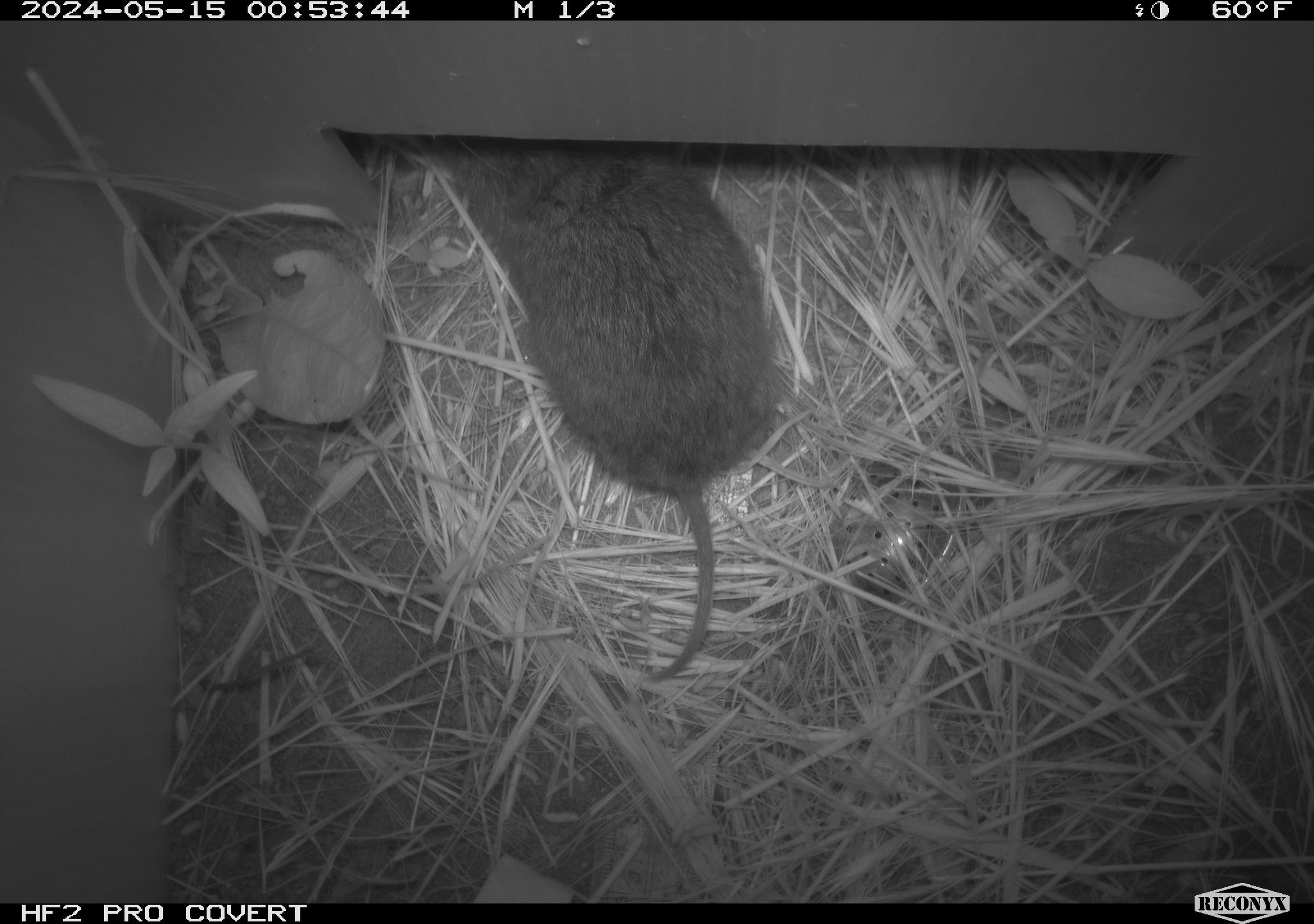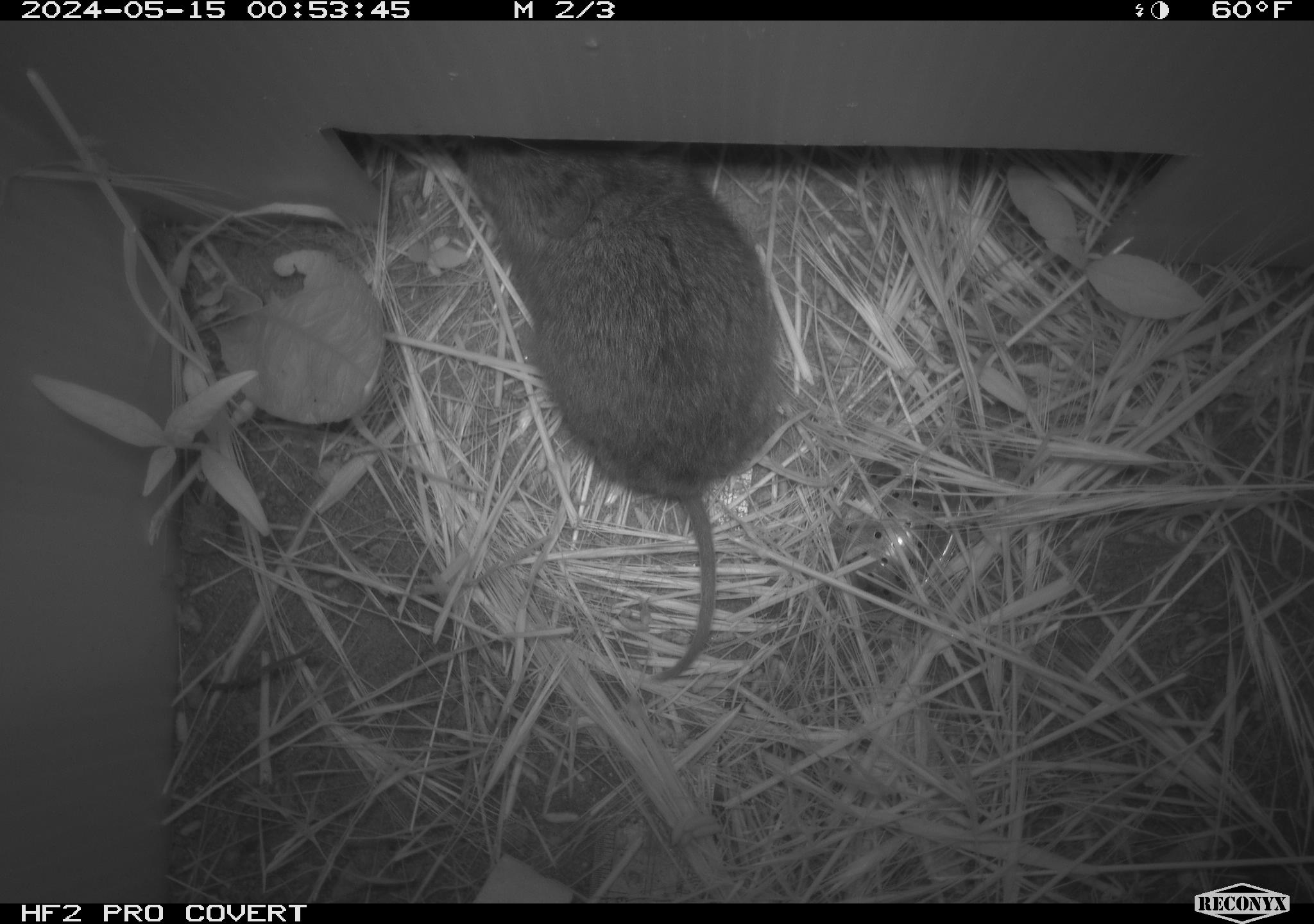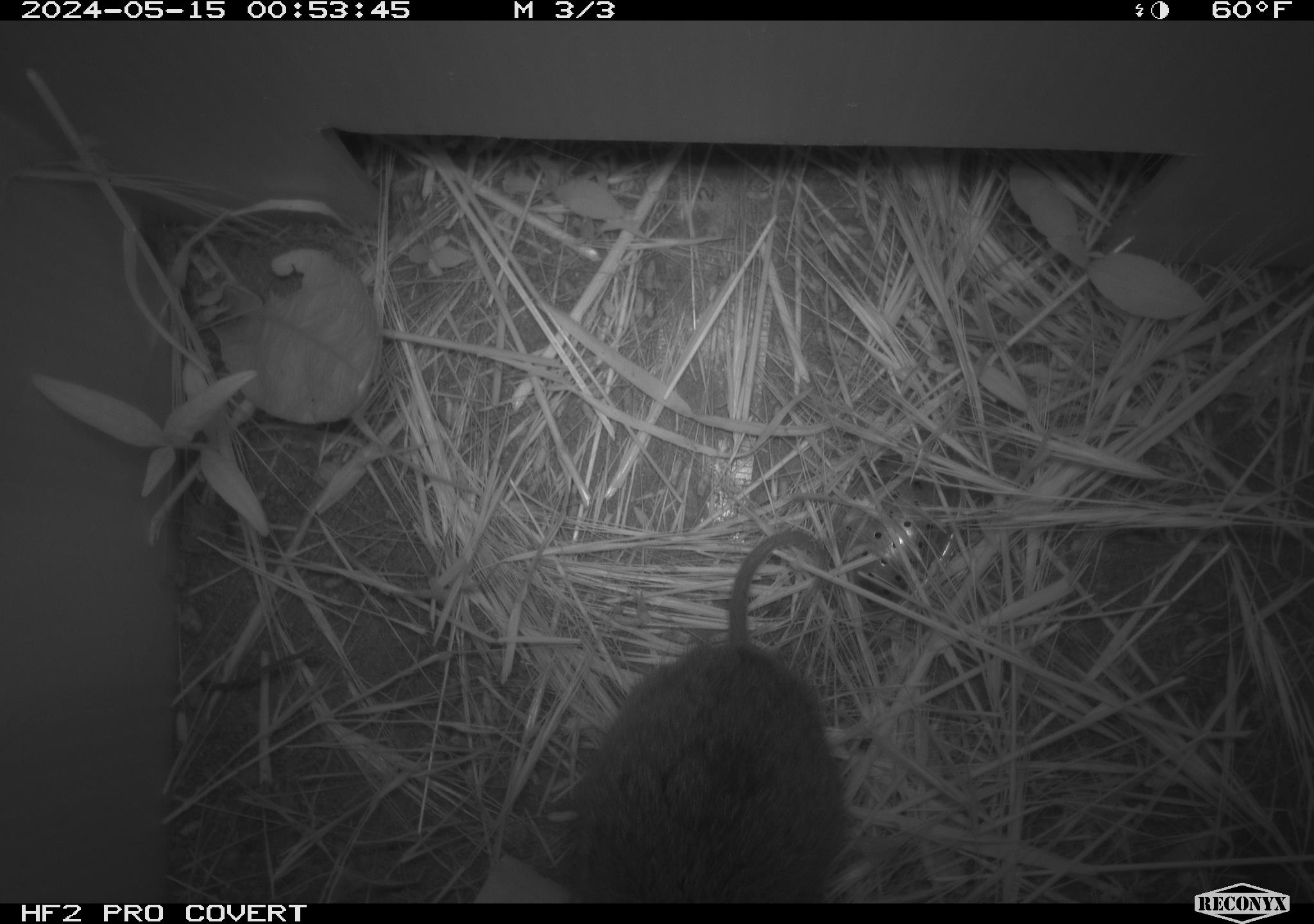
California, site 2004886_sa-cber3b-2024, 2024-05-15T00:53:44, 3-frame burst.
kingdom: Animalia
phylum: Chordata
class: Mammalia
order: Rodentia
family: Cricetidae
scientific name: Arvicolinae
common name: voles, lemmings, and muskrats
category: arvicolinae subfamily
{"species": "arvicolinae subfamily (voles, lemmings, and muskrats) (Arvicolinae)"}